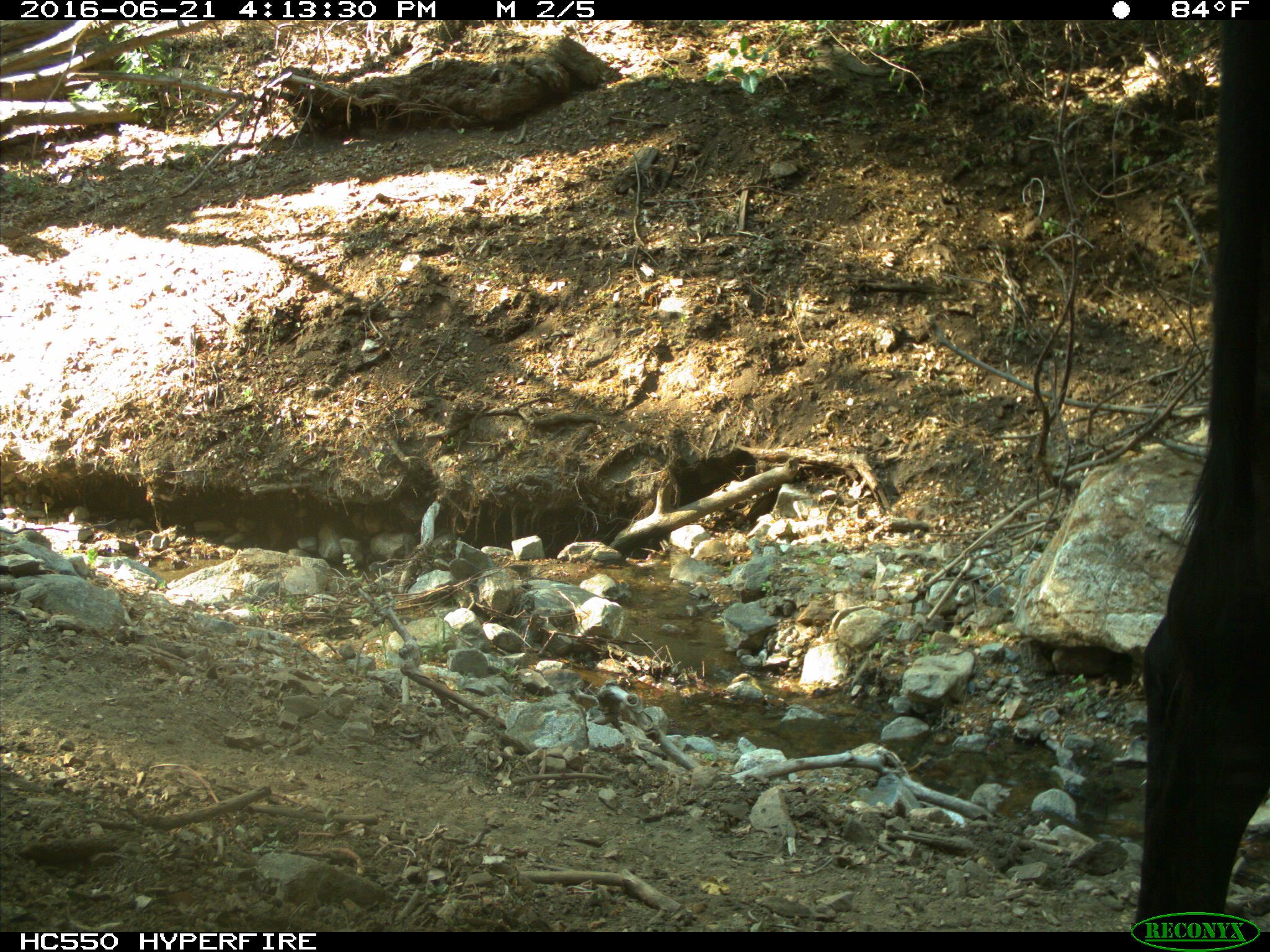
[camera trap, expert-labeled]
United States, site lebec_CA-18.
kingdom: Animalia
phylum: Chordata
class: Mammalia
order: Artiodactyla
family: Bovidae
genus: Bos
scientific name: Bos taurus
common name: domestic cow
Bos taurus (domestic cow).